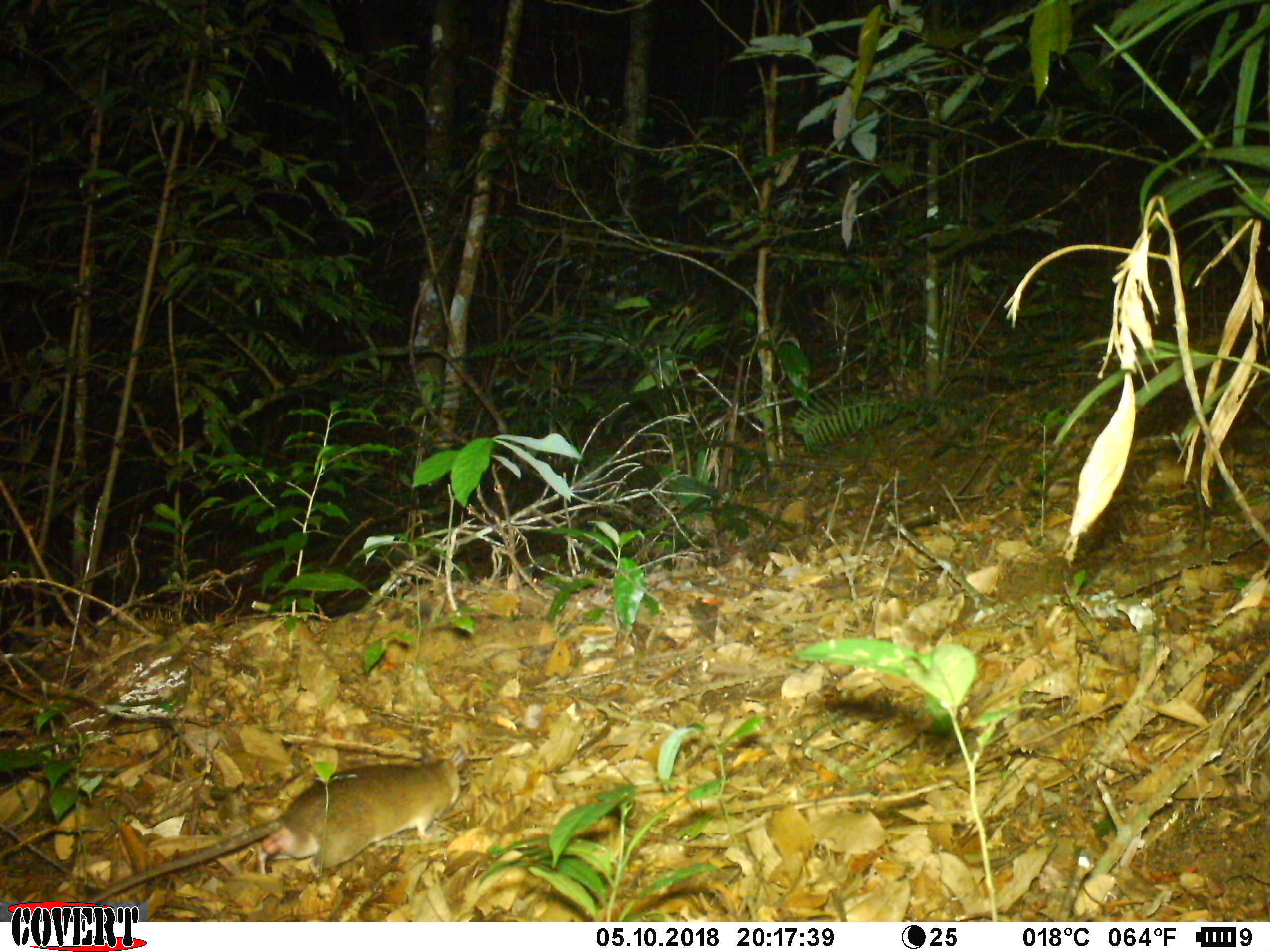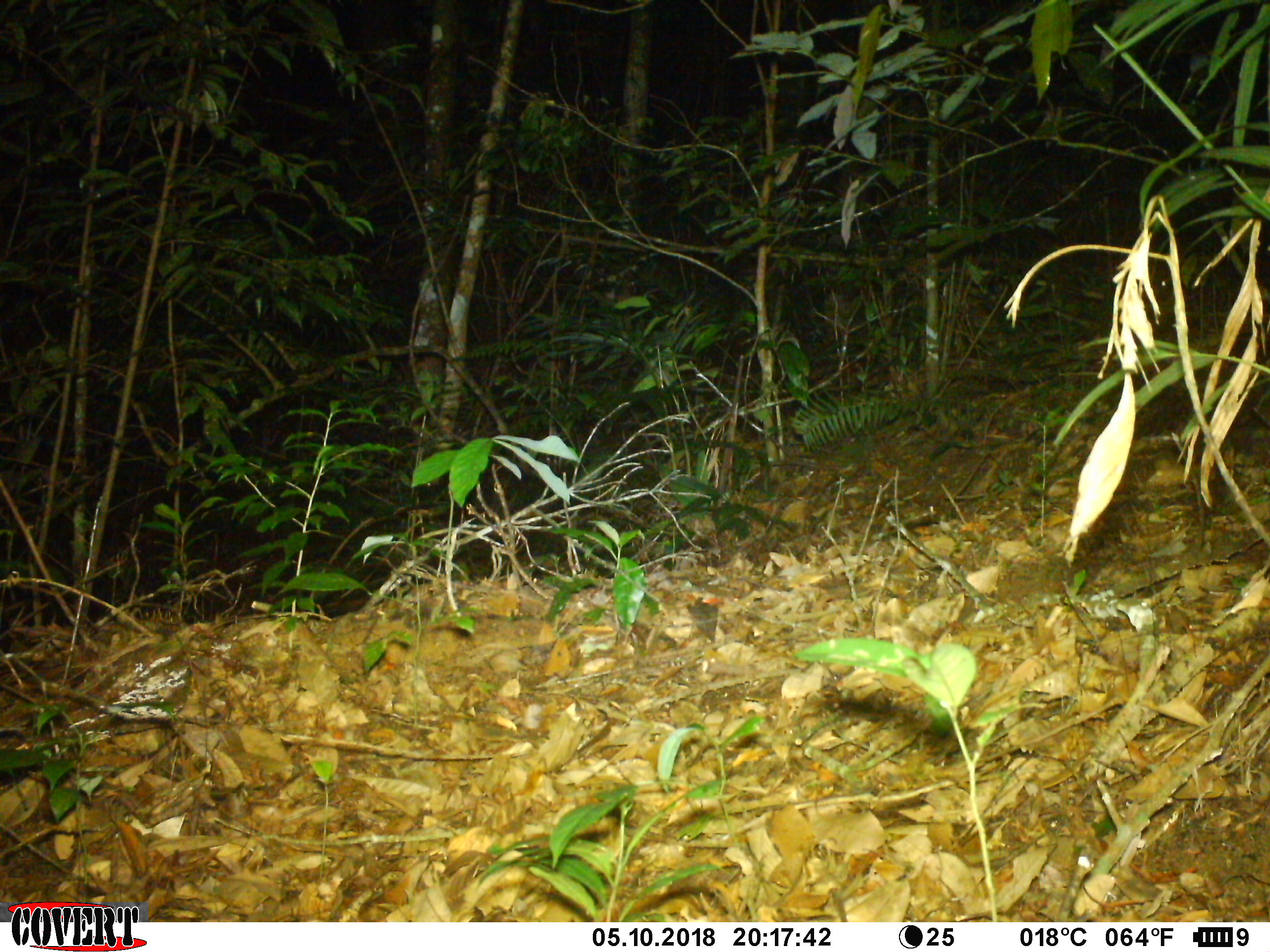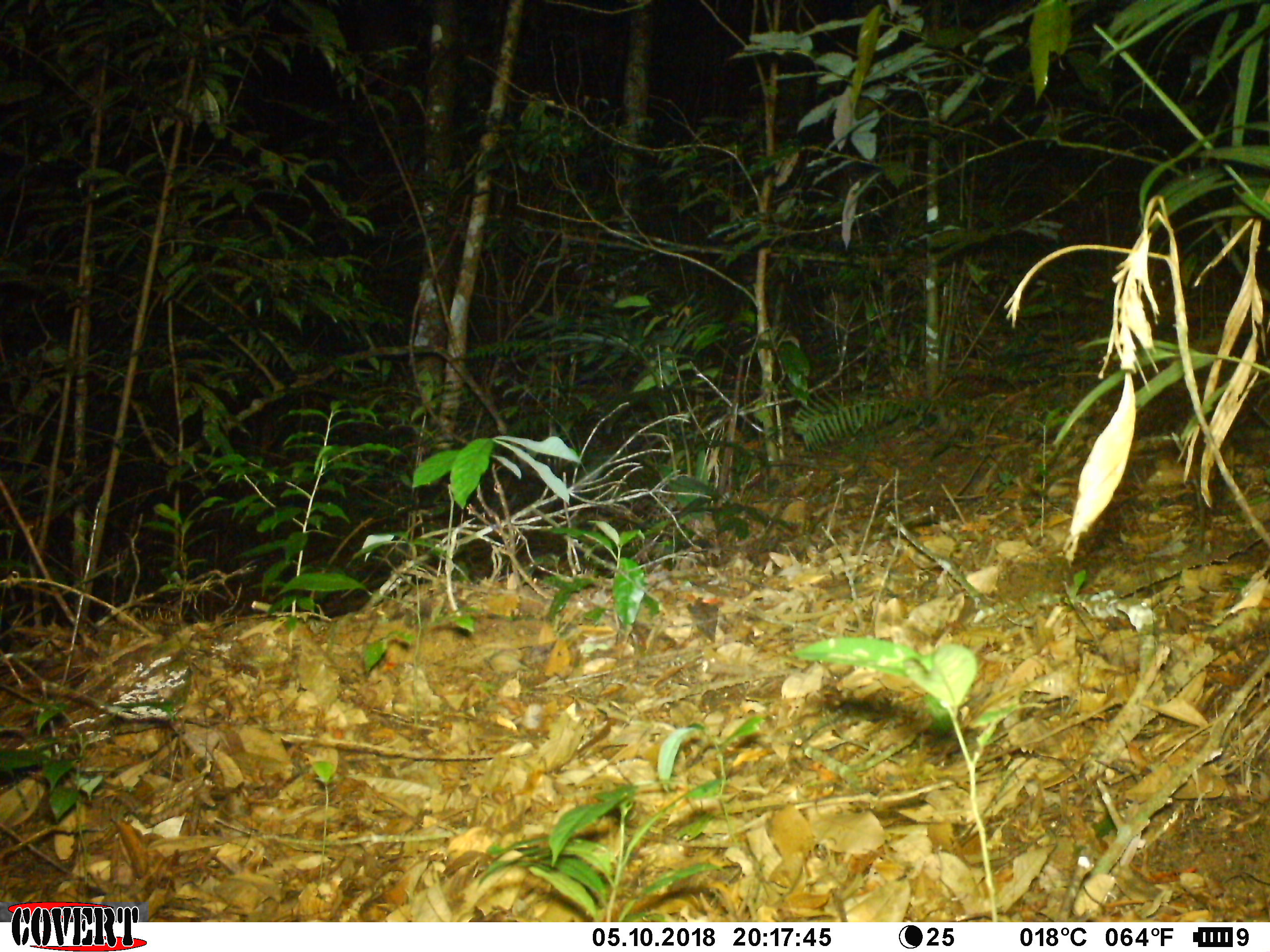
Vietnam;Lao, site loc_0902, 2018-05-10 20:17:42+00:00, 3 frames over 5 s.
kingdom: Animalia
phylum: Chordata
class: Mammalia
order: Rodentia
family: Muridae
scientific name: Muridae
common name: old-world mice and rats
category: unidentified murid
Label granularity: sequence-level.